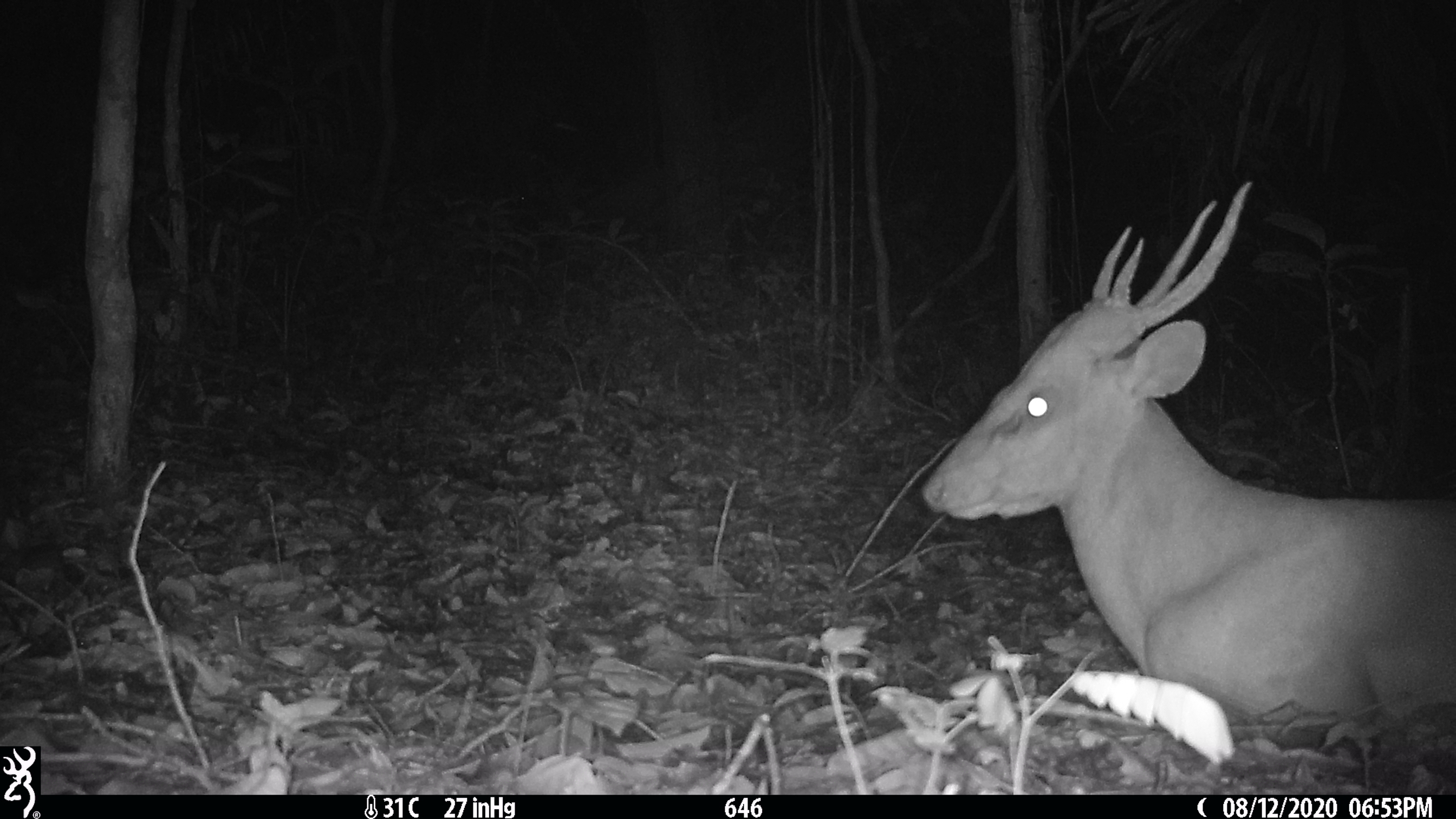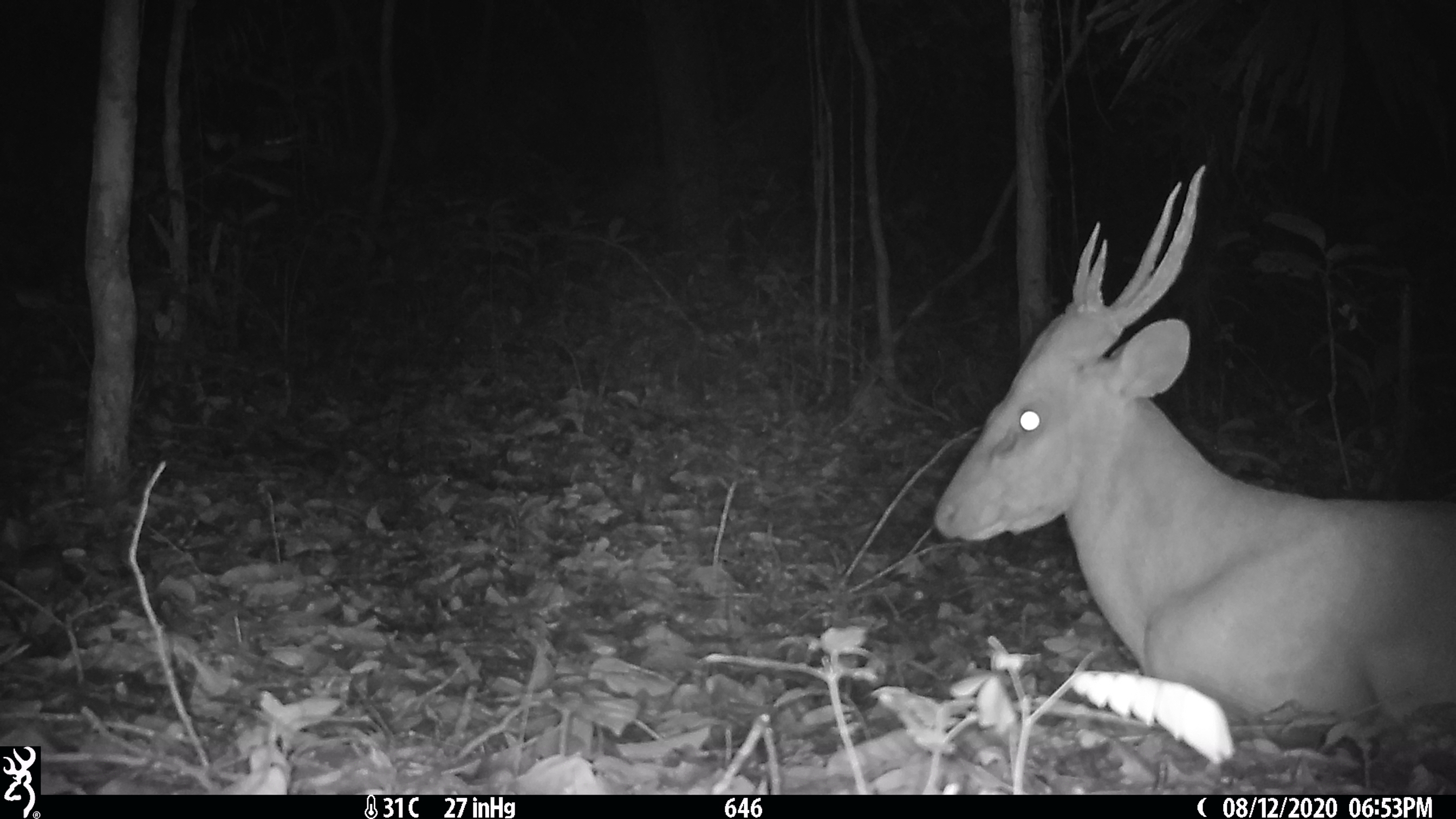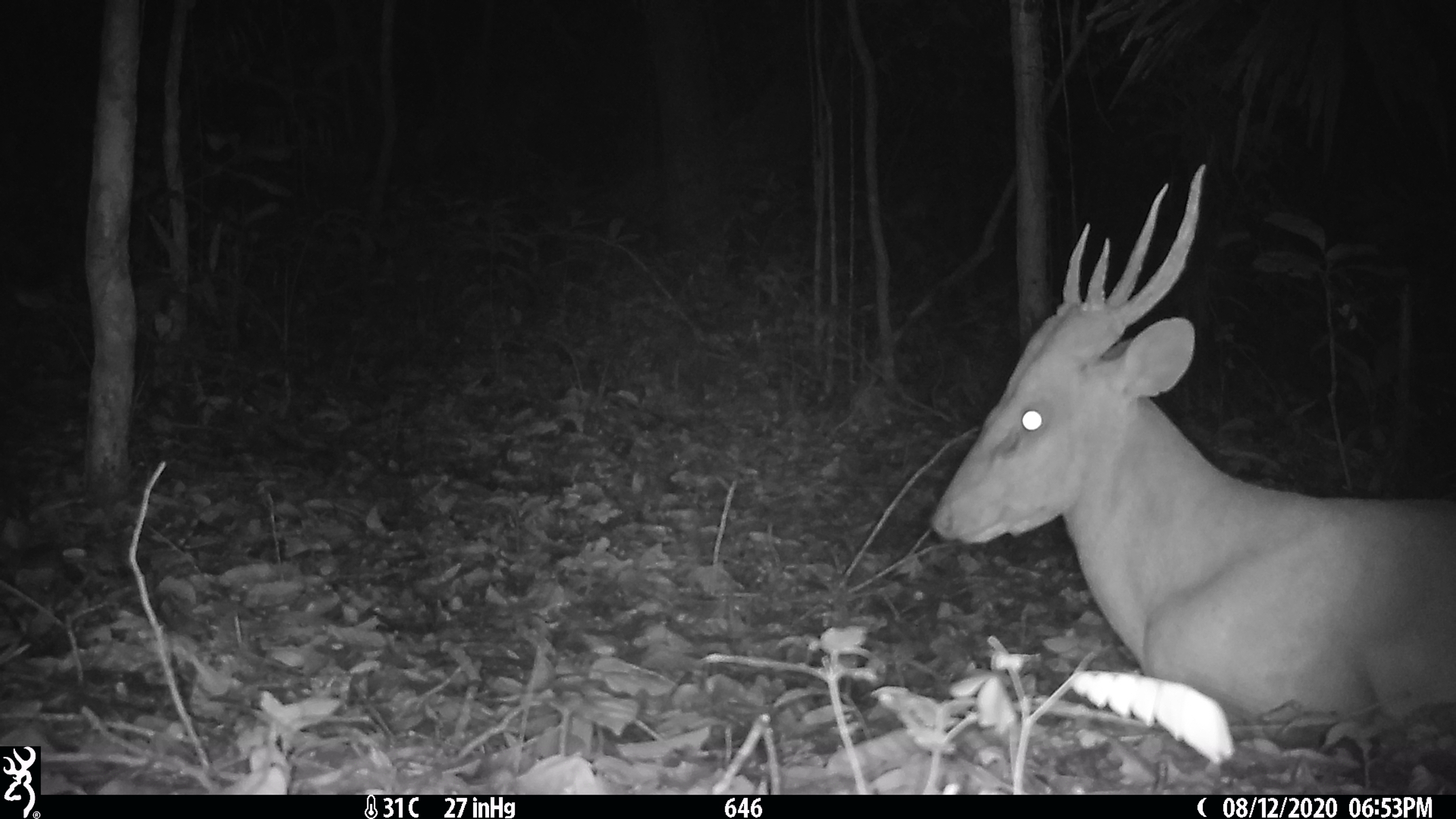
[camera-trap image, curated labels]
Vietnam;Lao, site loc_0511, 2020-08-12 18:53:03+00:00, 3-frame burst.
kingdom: Animalia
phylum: Chordata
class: Mammalia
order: Artiodactyla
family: Cervidae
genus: Muntiacus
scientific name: Muntiacus vuquangensis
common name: large-antlered muntjac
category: large antlered muntjac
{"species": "large antlered muntjac (large-antlered muntjac) (Muntiacus vuquangensis)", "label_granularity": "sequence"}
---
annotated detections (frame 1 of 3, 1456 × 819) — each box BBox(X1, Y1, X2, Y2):
large antlered muntjac: BBox(919, 181, 1456, 749)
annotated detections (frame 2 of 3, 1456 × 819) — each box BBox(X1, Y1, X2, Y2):
large antlered muntjac: BBox(931, 162, 1456, 735)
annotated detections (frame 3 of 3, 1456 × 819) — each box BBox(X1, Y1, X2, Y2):
large antlered muntjac: BBox(925, 162, 1456, 735)